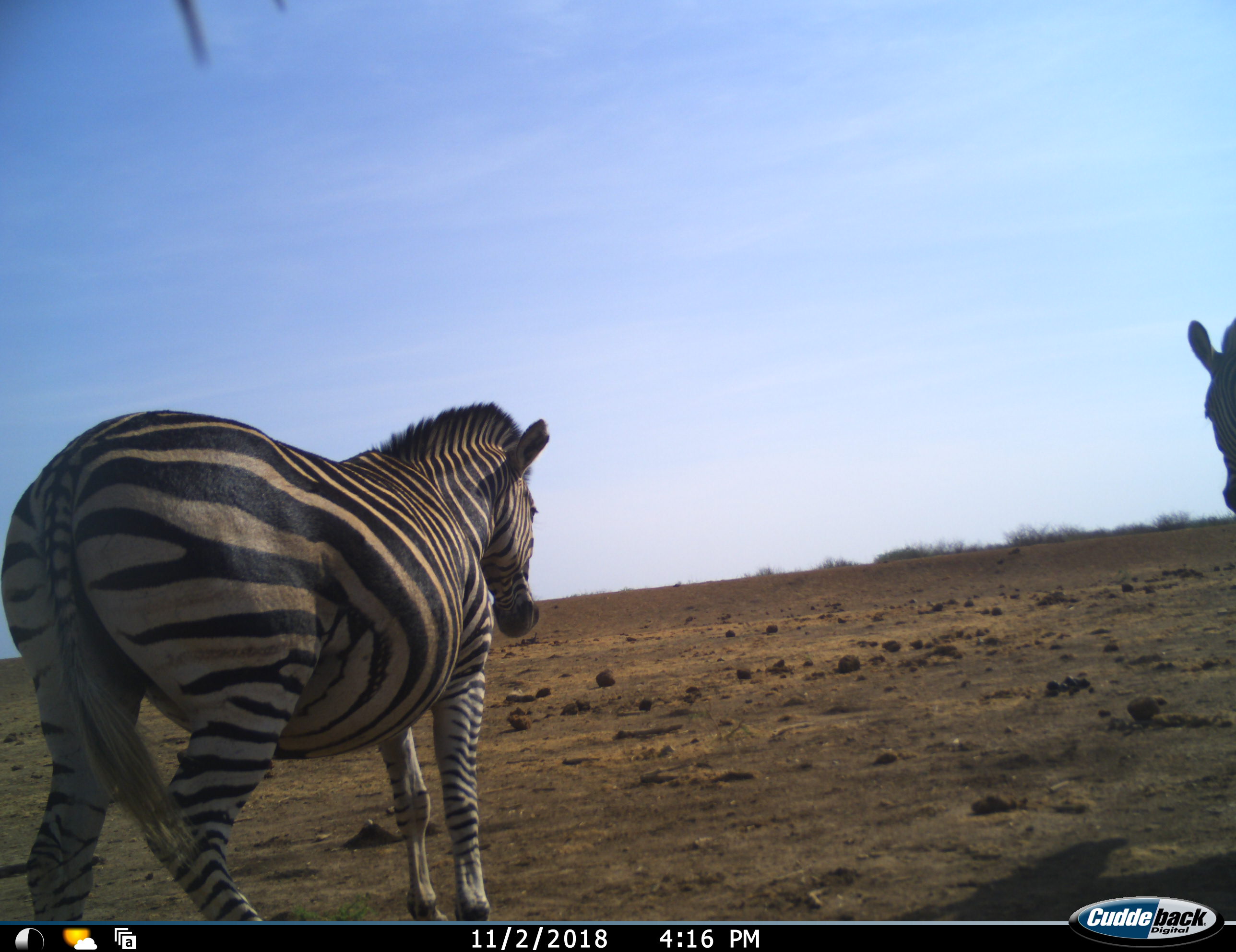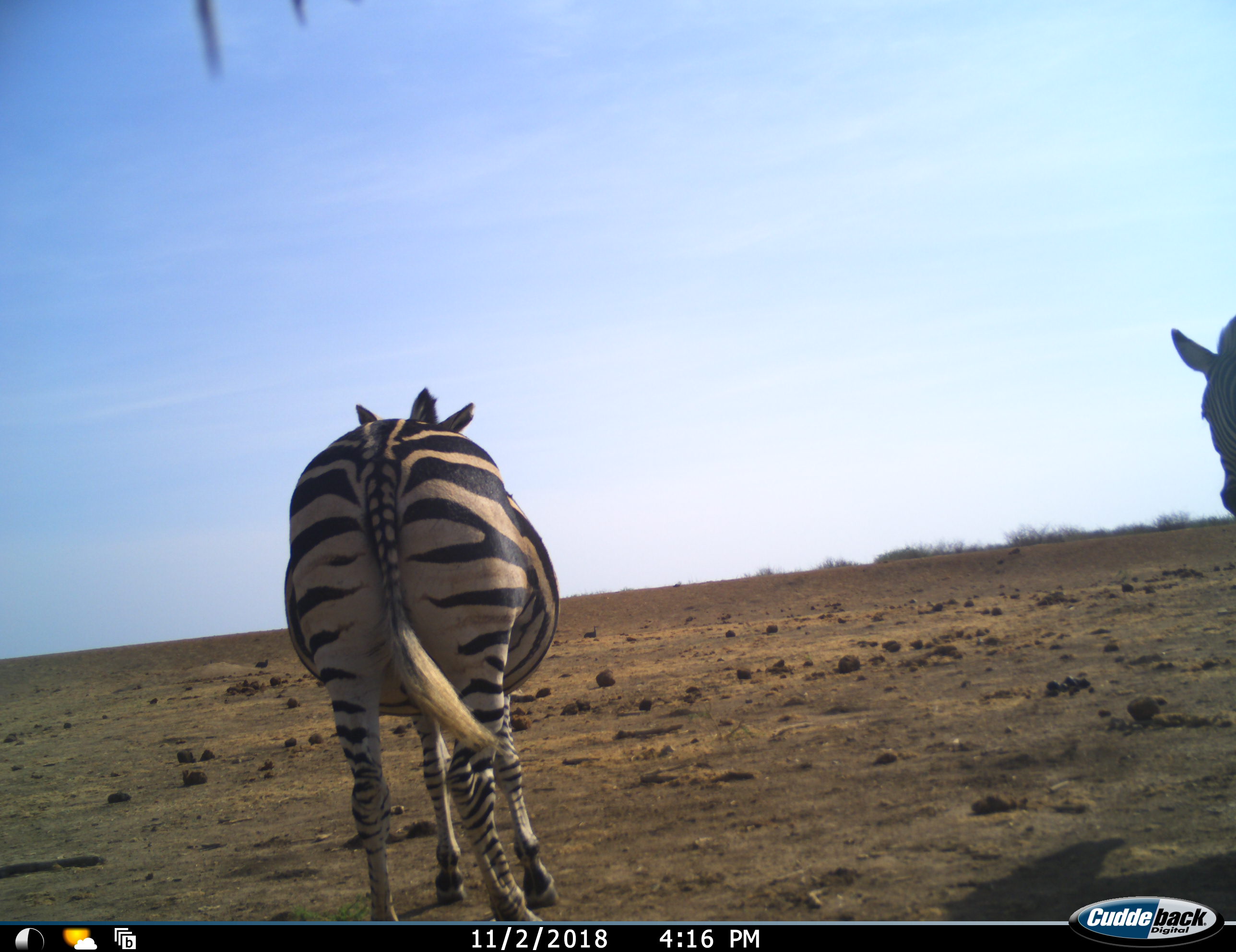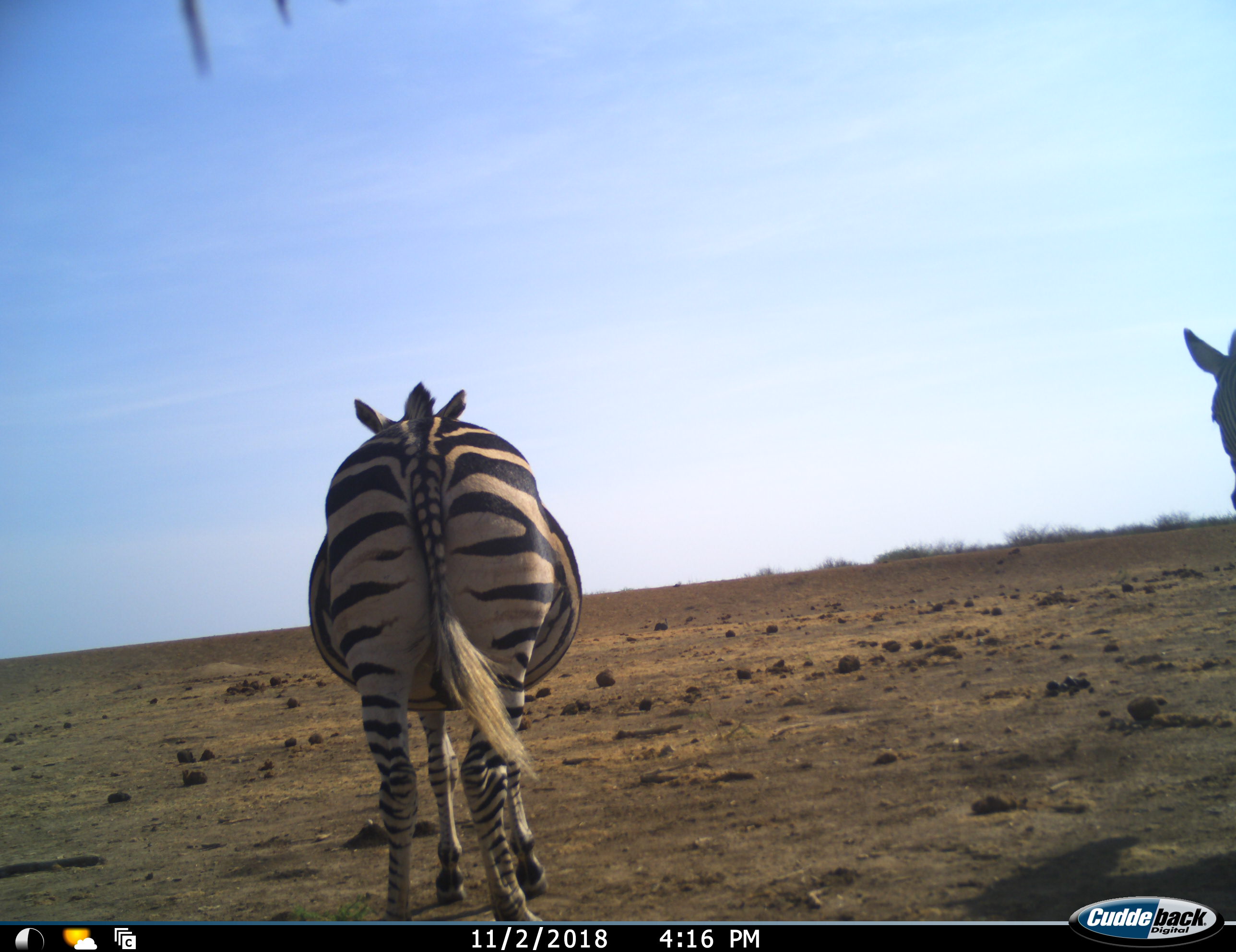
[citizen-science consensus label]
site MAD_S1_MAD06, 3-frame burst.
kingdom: Animalia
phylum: Chordata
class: Mammalia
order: Perissodactyla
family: Equidae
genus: Equus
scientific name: Equus quagga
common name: plains zebra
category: zebraplains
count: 2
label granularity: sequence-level